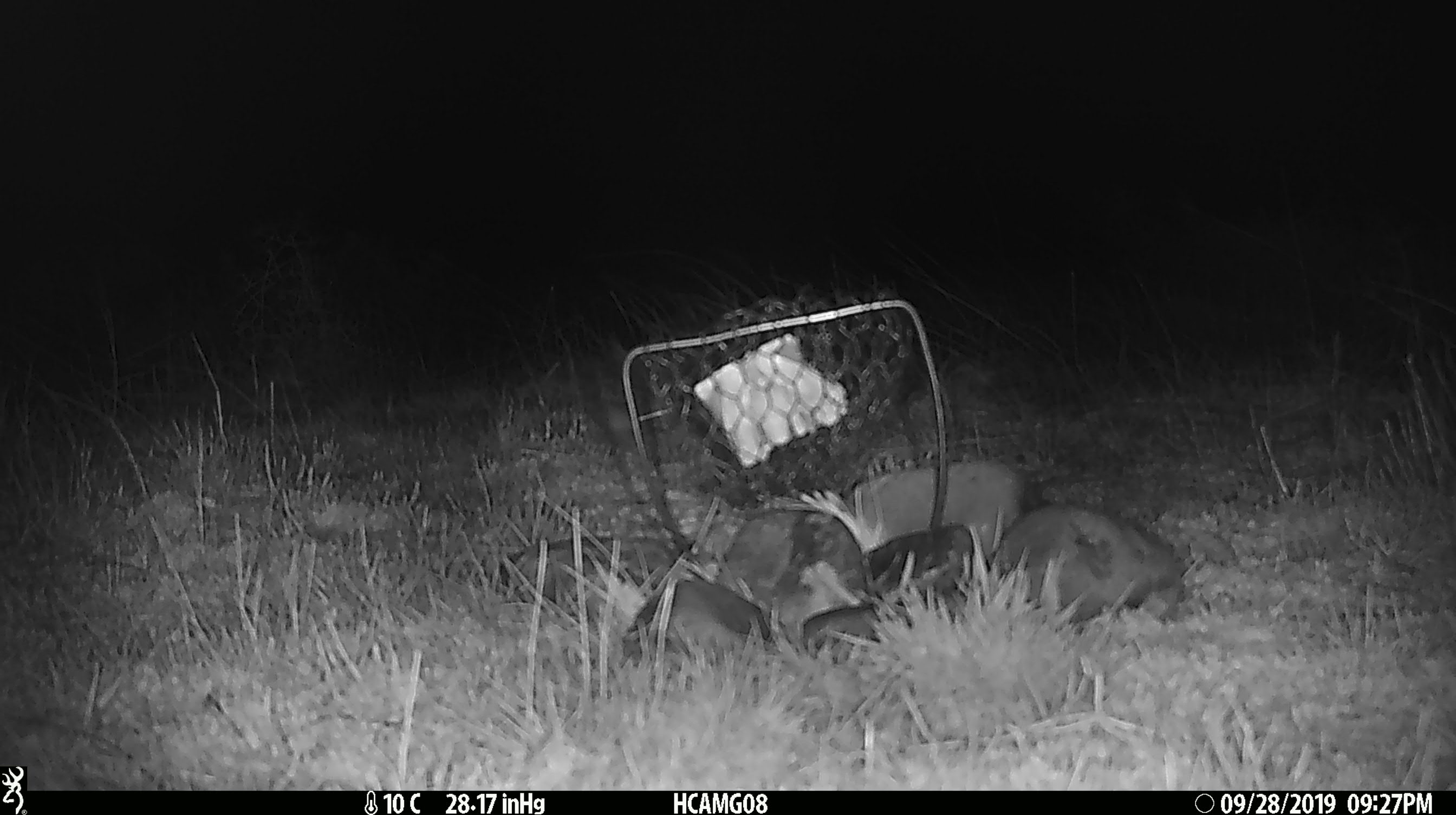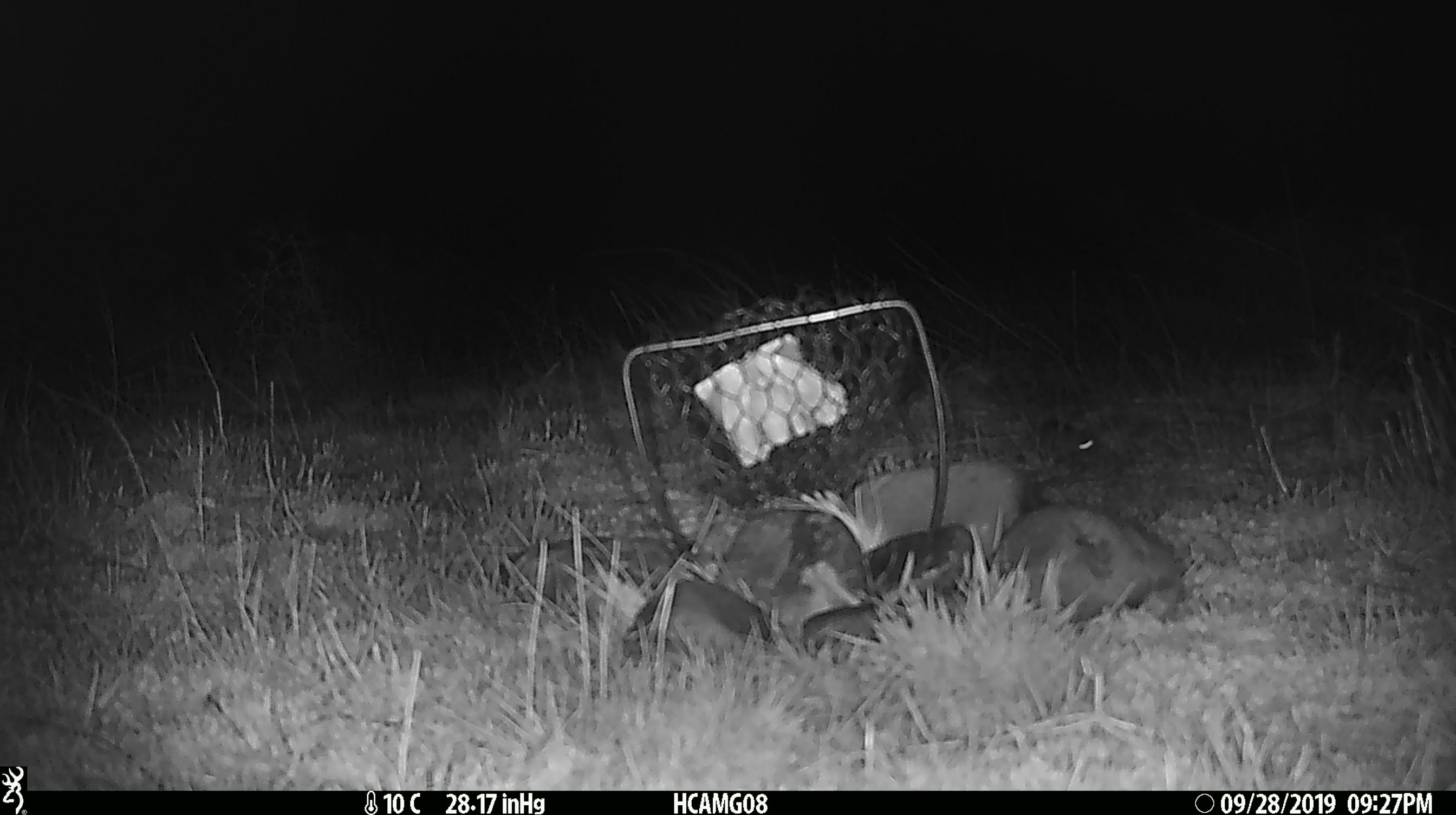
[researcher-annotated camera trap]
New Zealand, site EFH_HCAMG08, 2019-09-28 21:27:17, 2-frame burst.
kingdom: Animalia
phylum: Chordata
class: Mammalia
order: Rodentia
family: Muridae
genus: Mus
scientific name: Mus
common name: mouse